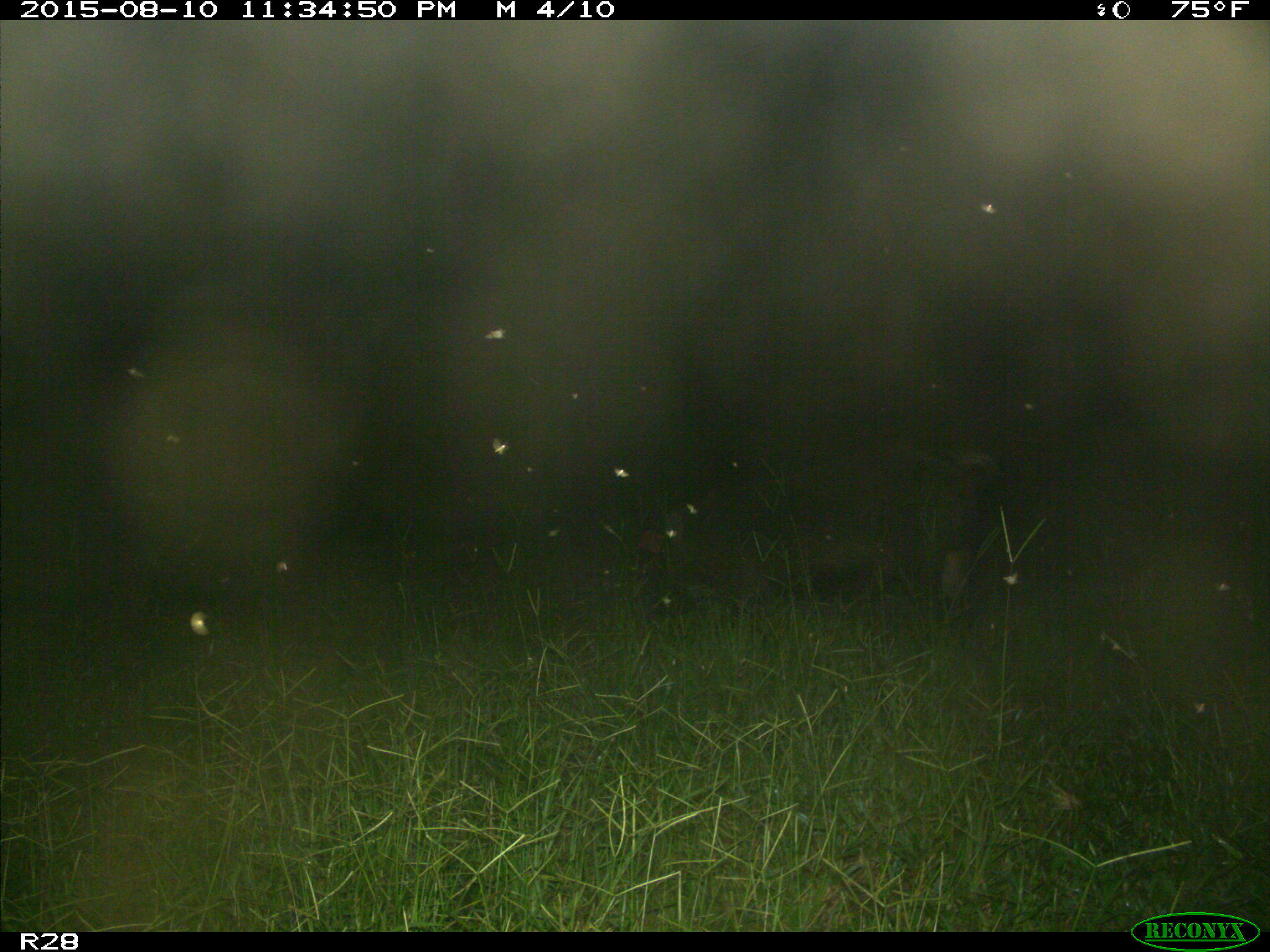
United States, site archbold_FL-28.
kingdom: Animalia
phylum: Chordata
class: Mammalia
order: Artiodactyla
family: Suidae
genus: Sus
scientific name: Sus scrofa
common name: wild boar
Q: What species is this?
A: Sus scrofa (wild boar).